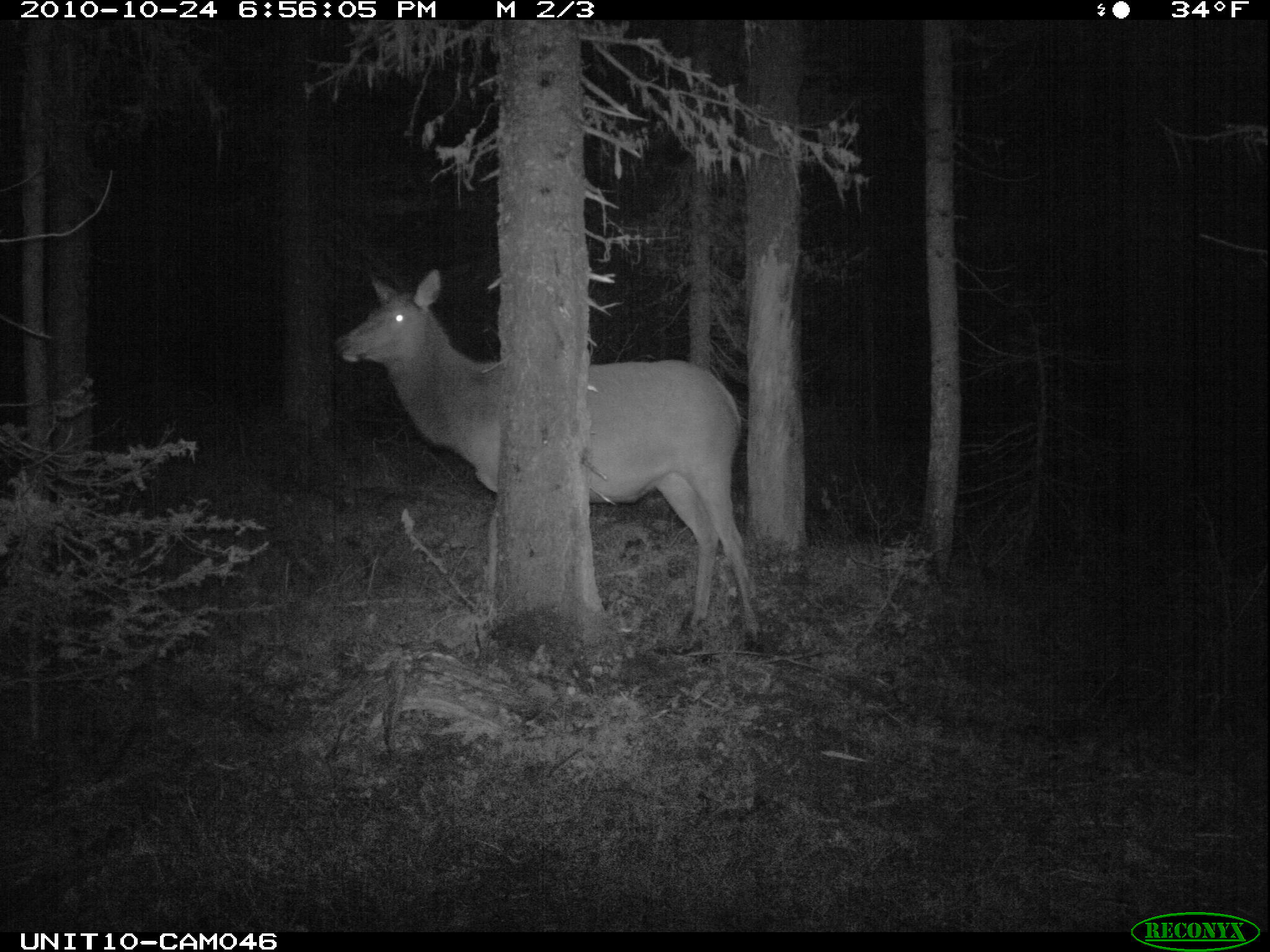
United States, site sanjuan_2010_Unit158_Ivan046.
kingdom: Animalia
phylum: Chordata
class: Mammalia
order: Artiodactyla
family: Cervidae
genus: Cervus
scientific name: Cervus elaphus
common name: red deer